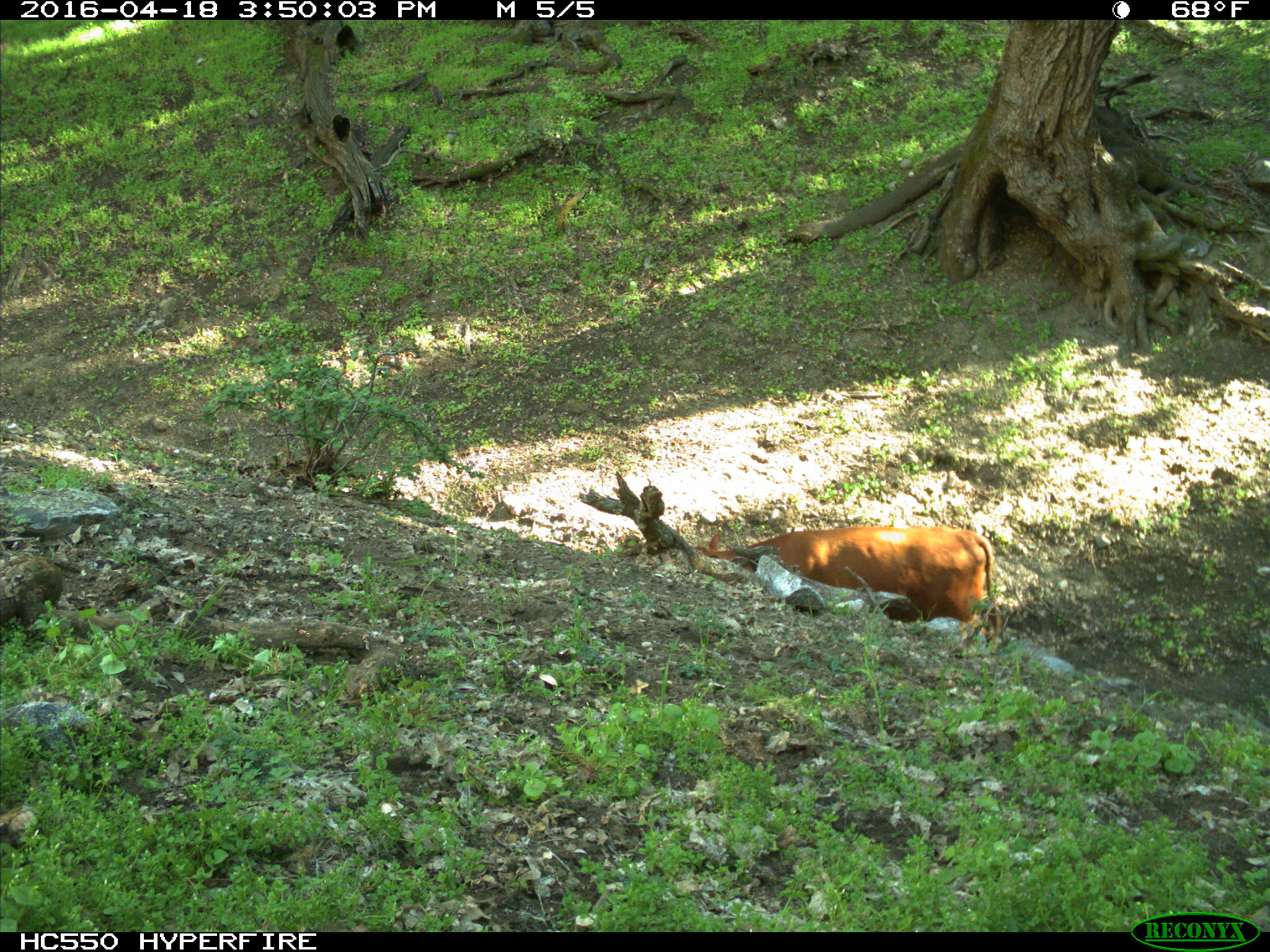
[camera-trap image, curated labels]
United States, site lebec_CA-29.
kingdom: Animalia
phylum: Chordata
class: Mammalia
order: Artiodactyla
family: Bovidae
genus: Bos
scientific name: Bos taurus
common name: domestic cow